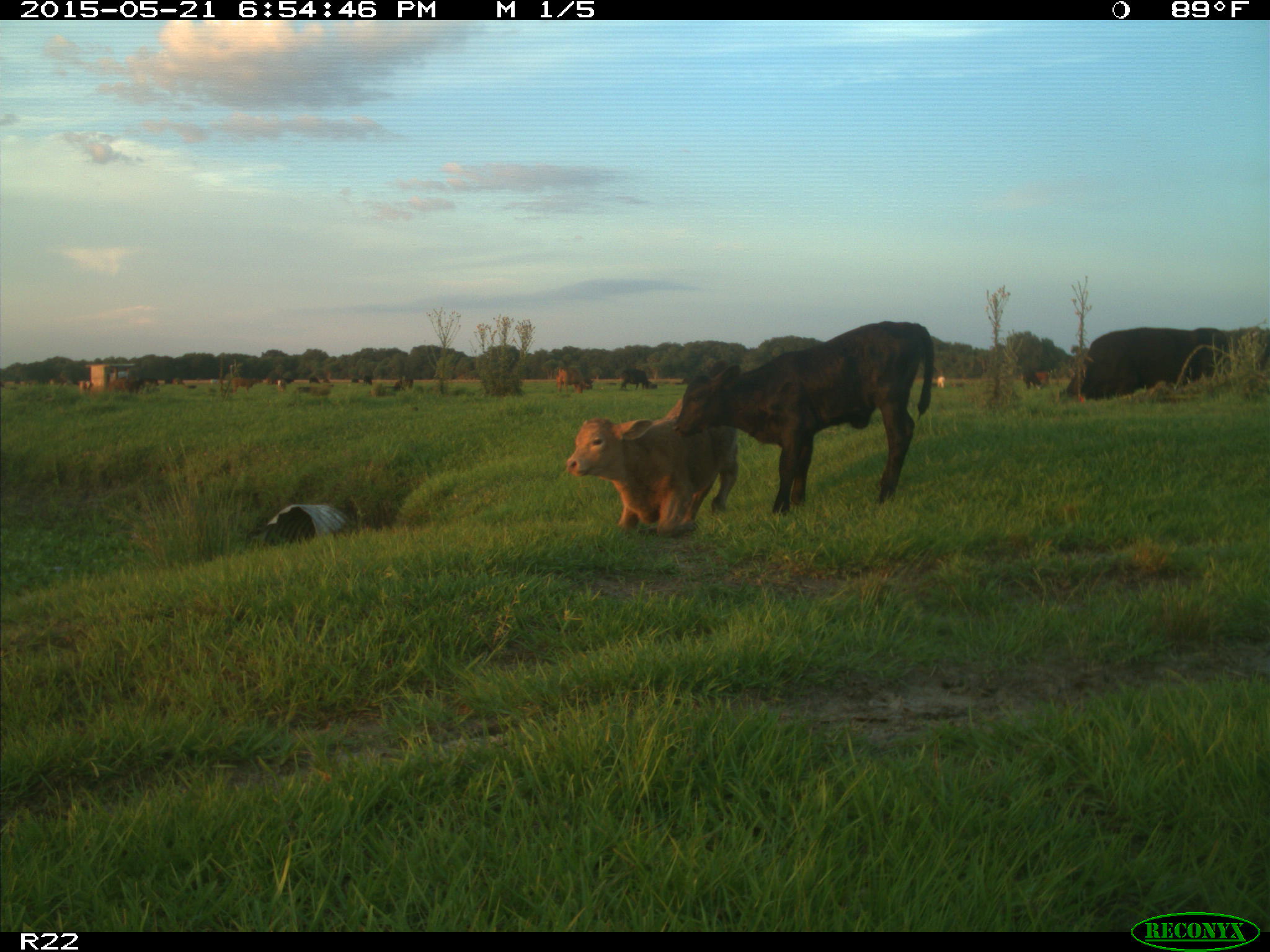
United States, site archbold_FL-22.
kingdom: Animalia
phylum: Chordata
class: Mammalia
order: Artiodactyla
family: Bovidae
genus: Bos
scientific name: Bos taurus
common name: domestic cow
Bos taurus (domestic cow).